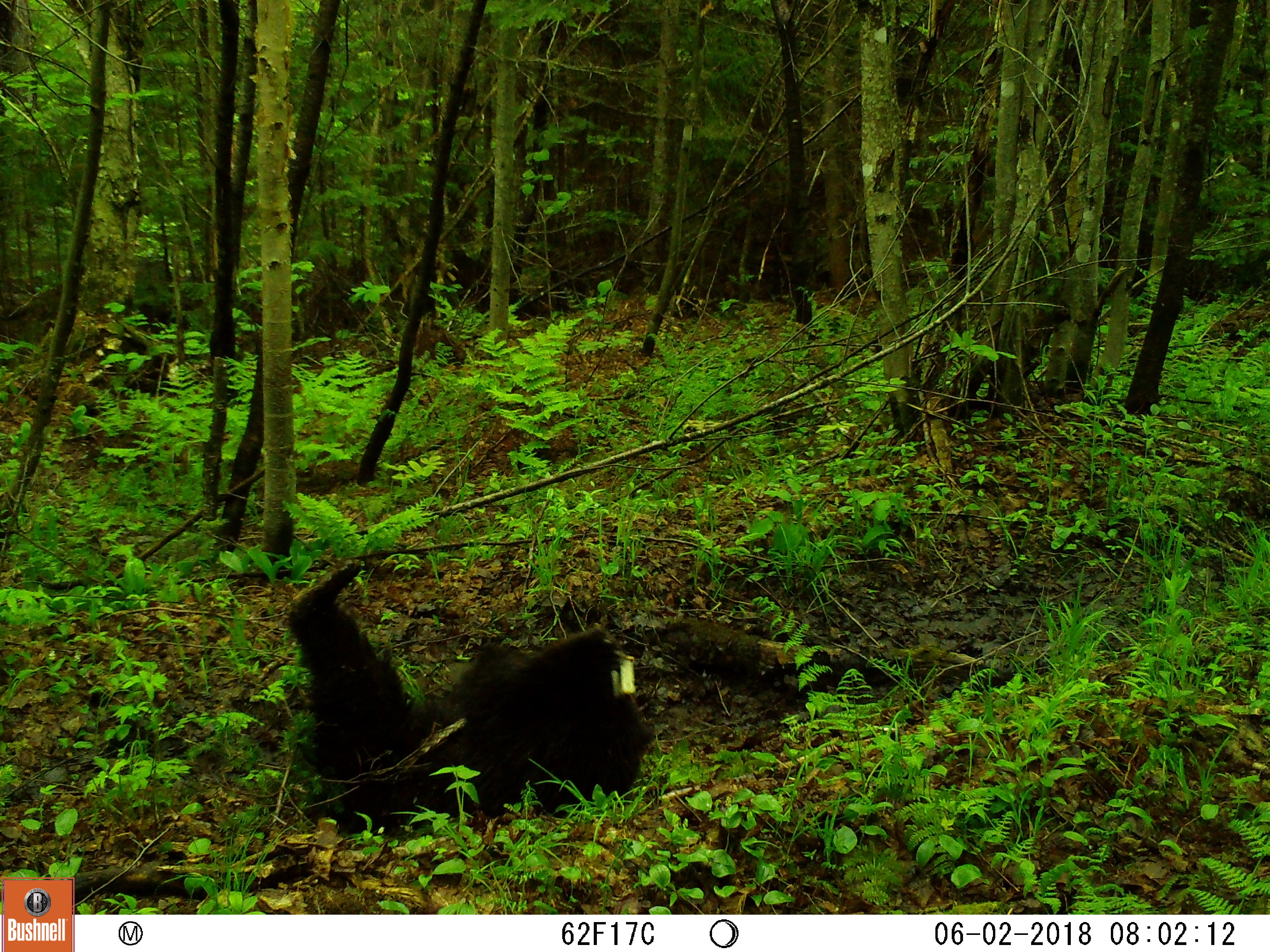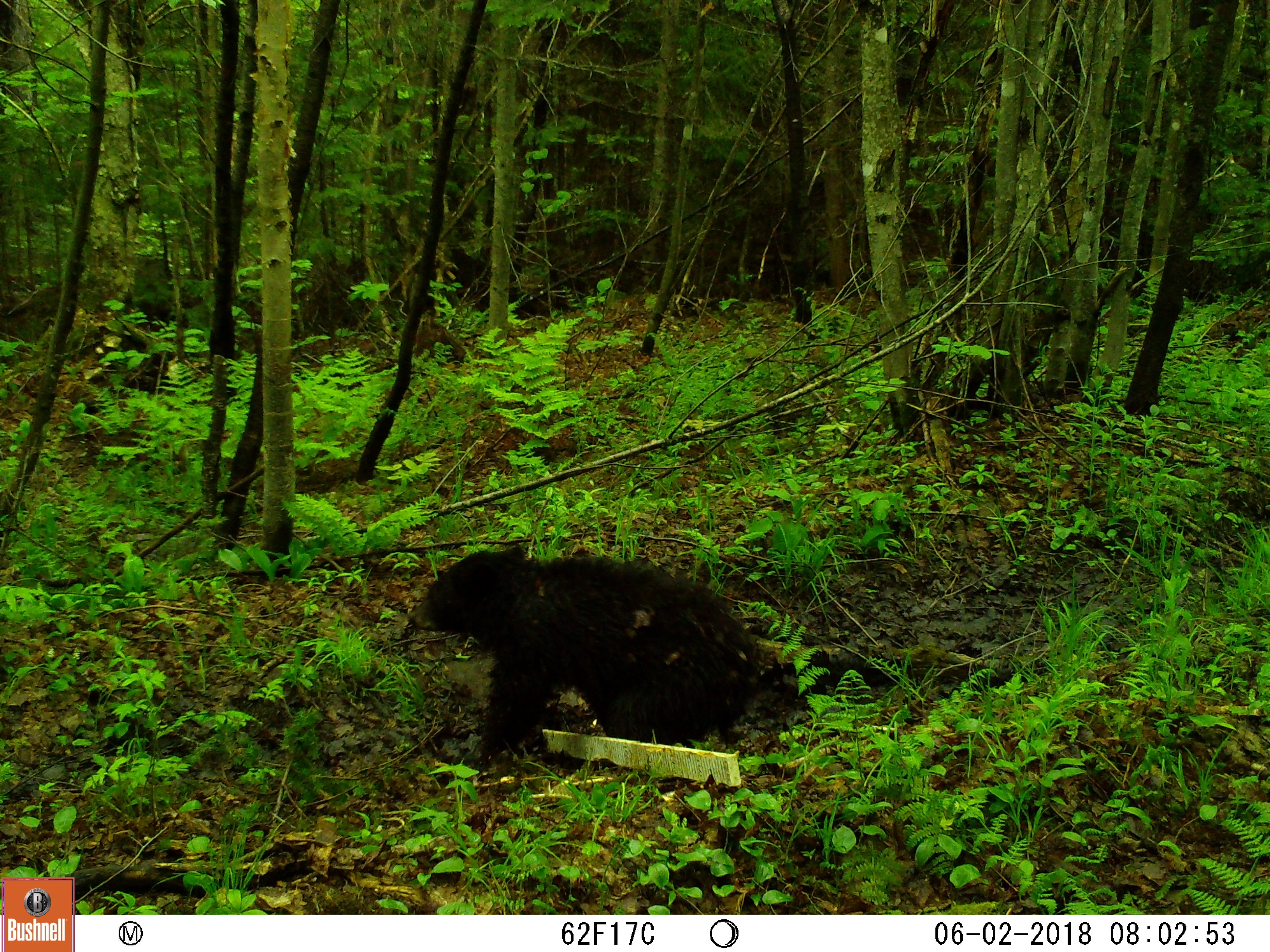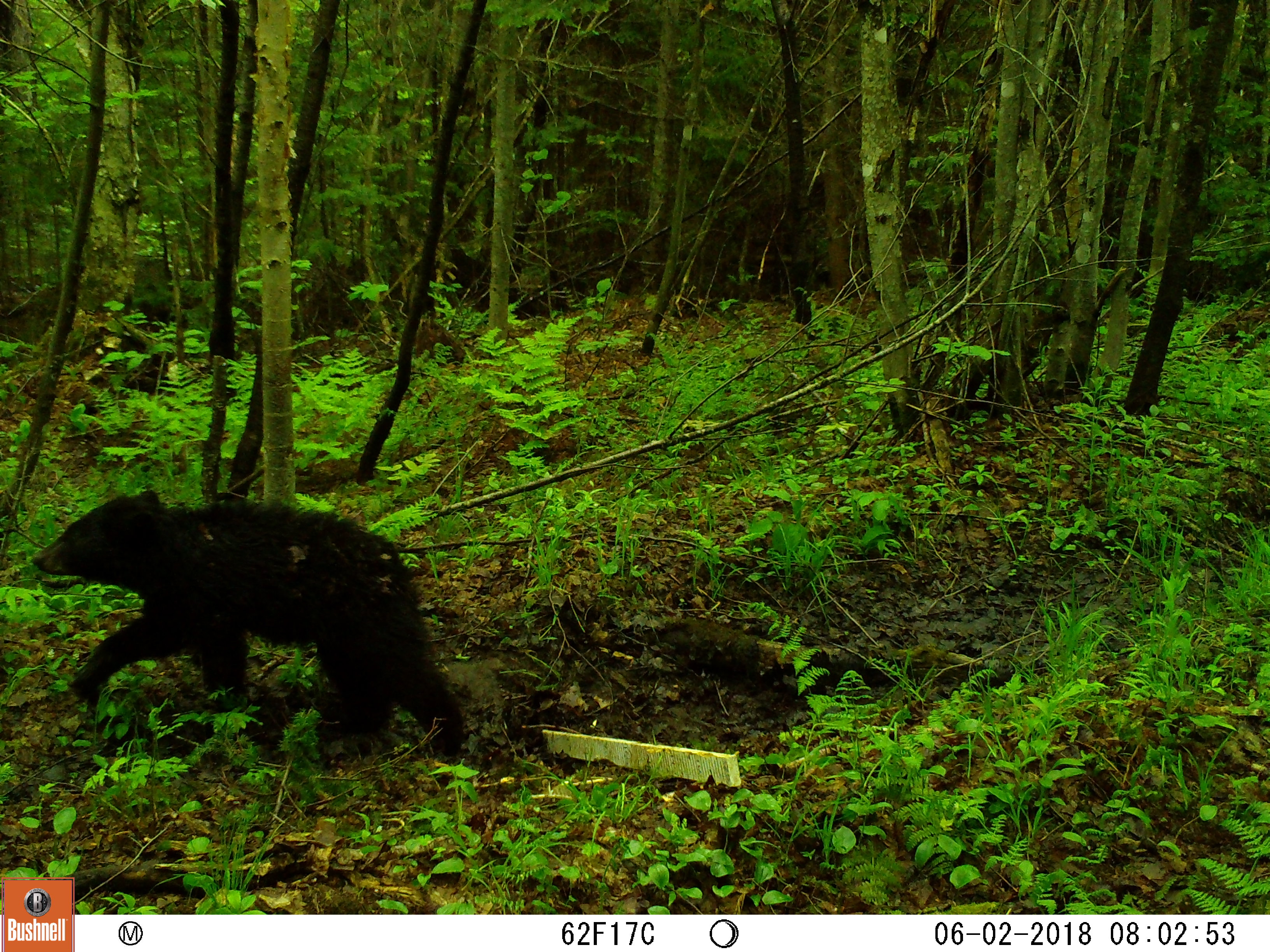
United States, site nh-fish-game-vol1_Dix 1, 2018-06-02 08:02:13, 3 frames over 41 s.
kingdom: Animalia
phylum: Chordata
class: Mammalia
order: Carnivora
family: Ursidae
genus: Ursus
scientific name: Ursus americanus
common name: black bear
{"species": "black bear (Ursus americanus)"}